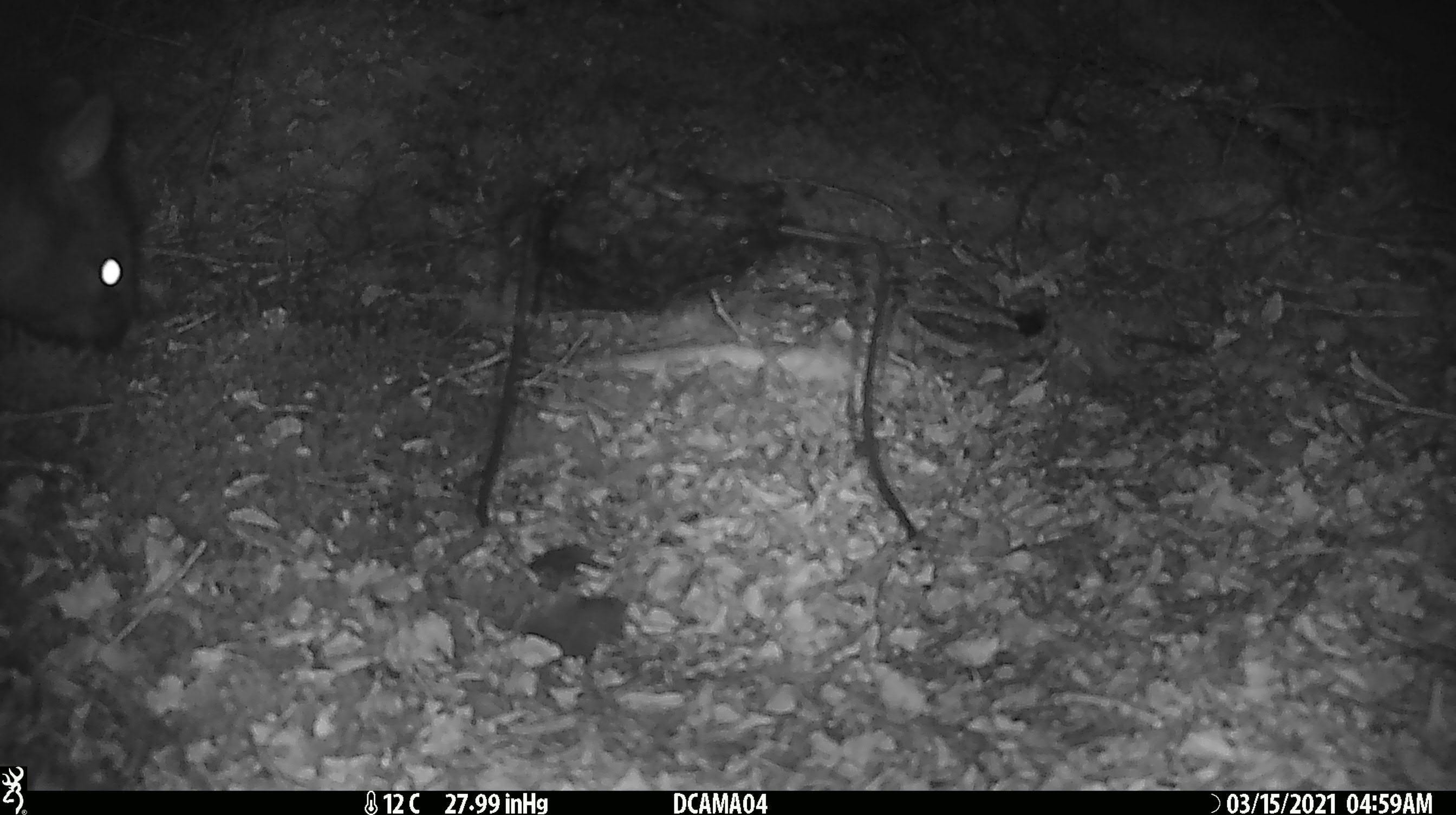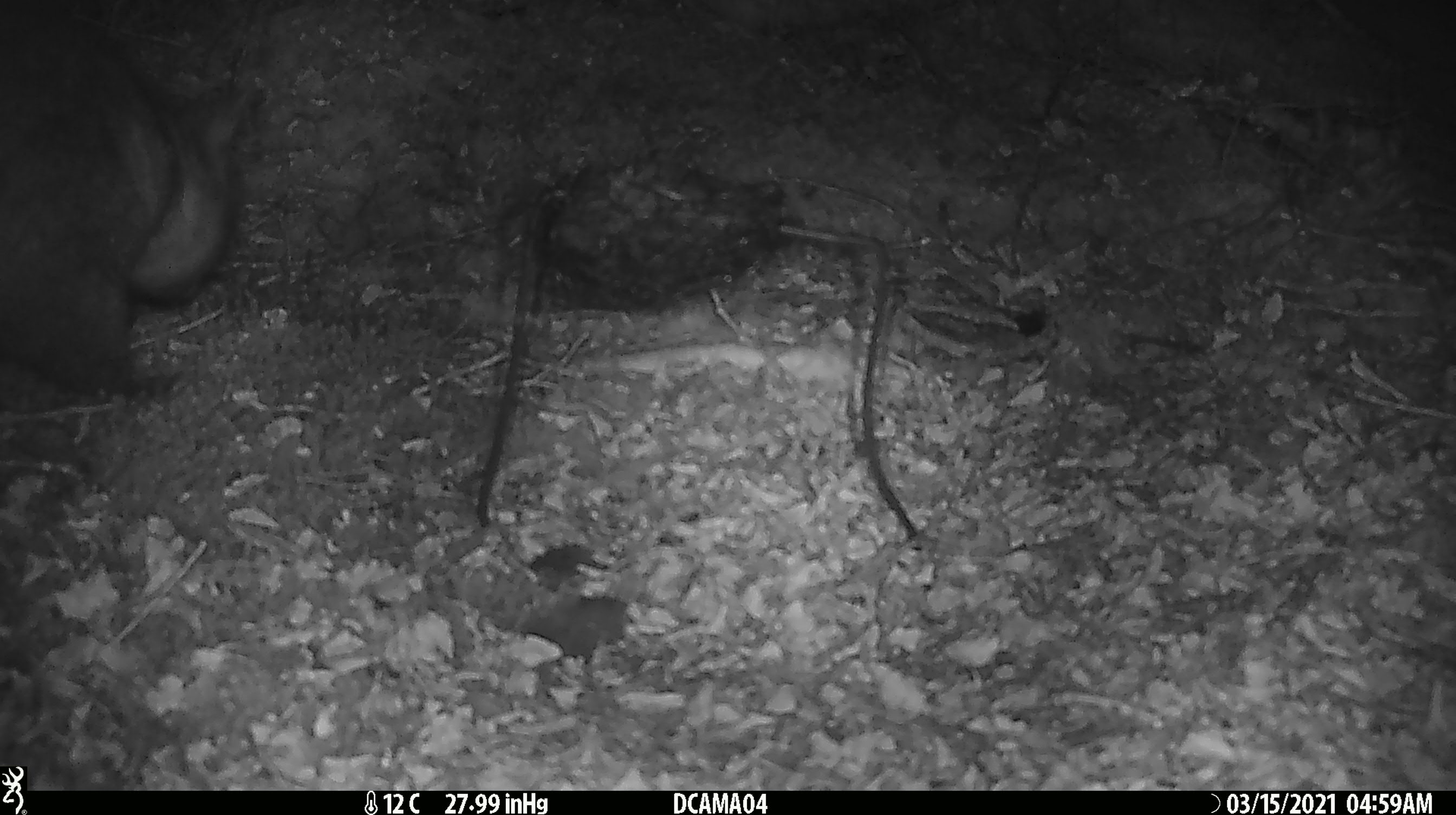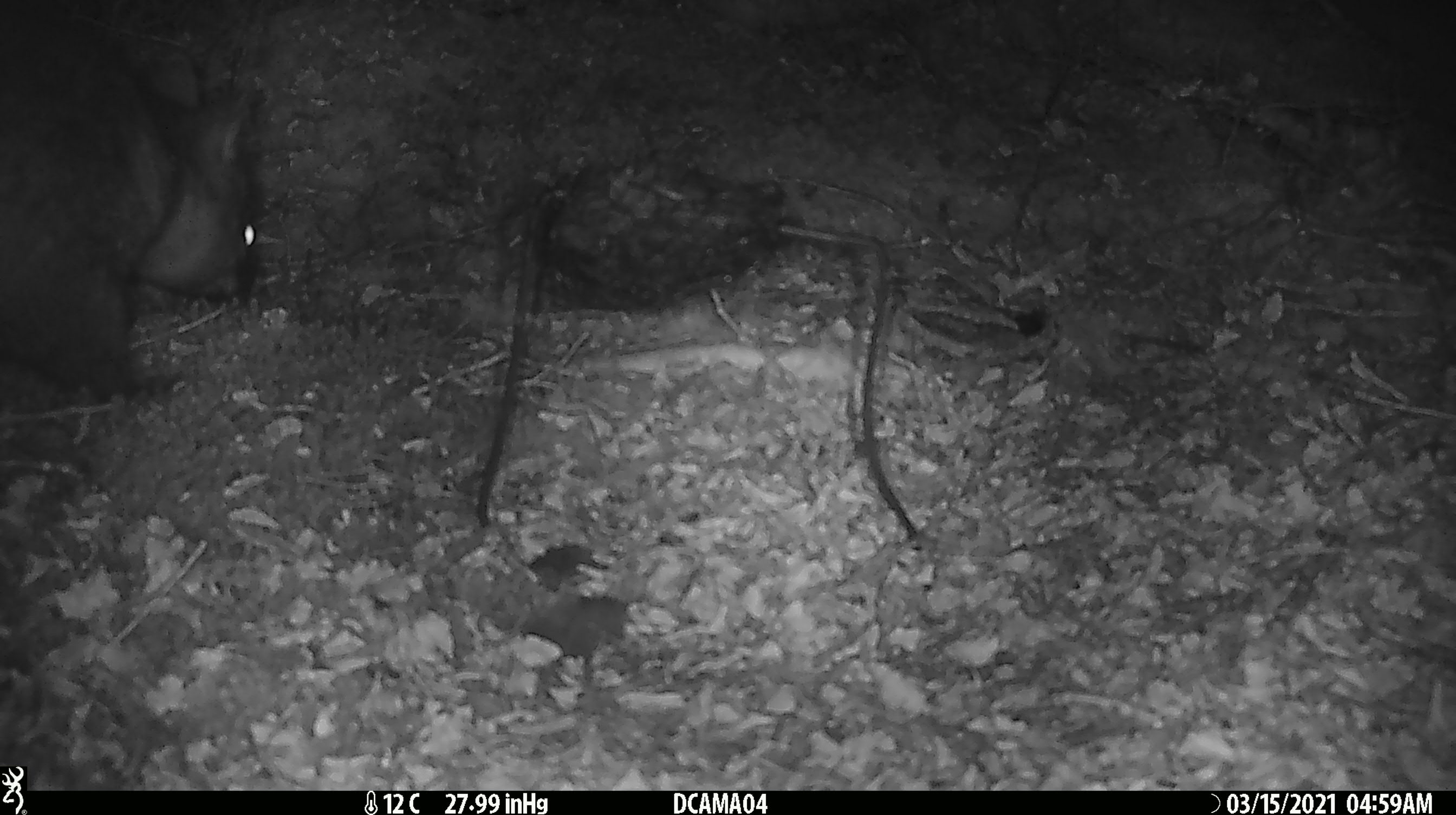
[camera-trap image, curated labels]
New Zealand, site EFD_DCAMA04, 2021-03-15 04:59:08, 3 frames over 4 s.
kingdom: Animalia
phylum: Chordata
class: Mammalia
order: Diprotodontia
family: Phalangeridae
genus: Trichosurus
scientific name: Trichosurus vulpecula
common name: common brushtail possum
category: possum